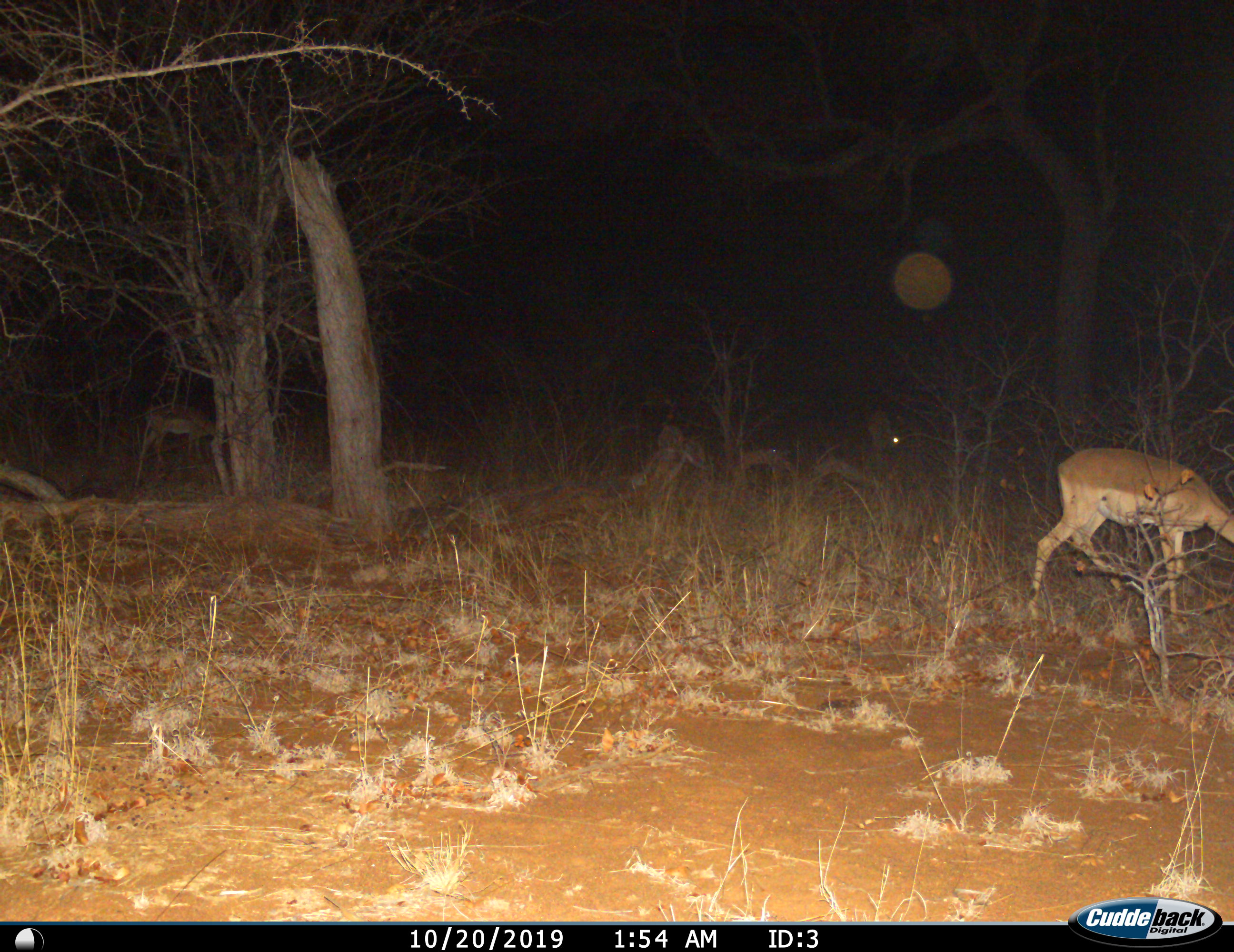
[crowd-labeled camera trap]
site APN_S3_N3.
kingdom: Animalia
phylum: Chordata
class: Mammalia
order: Artiodactyla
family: Bovidae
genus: Aepyceros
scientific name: Aepyceros melampus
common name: impala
Impala (Aepyceros melampus), count 1. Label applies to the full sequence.